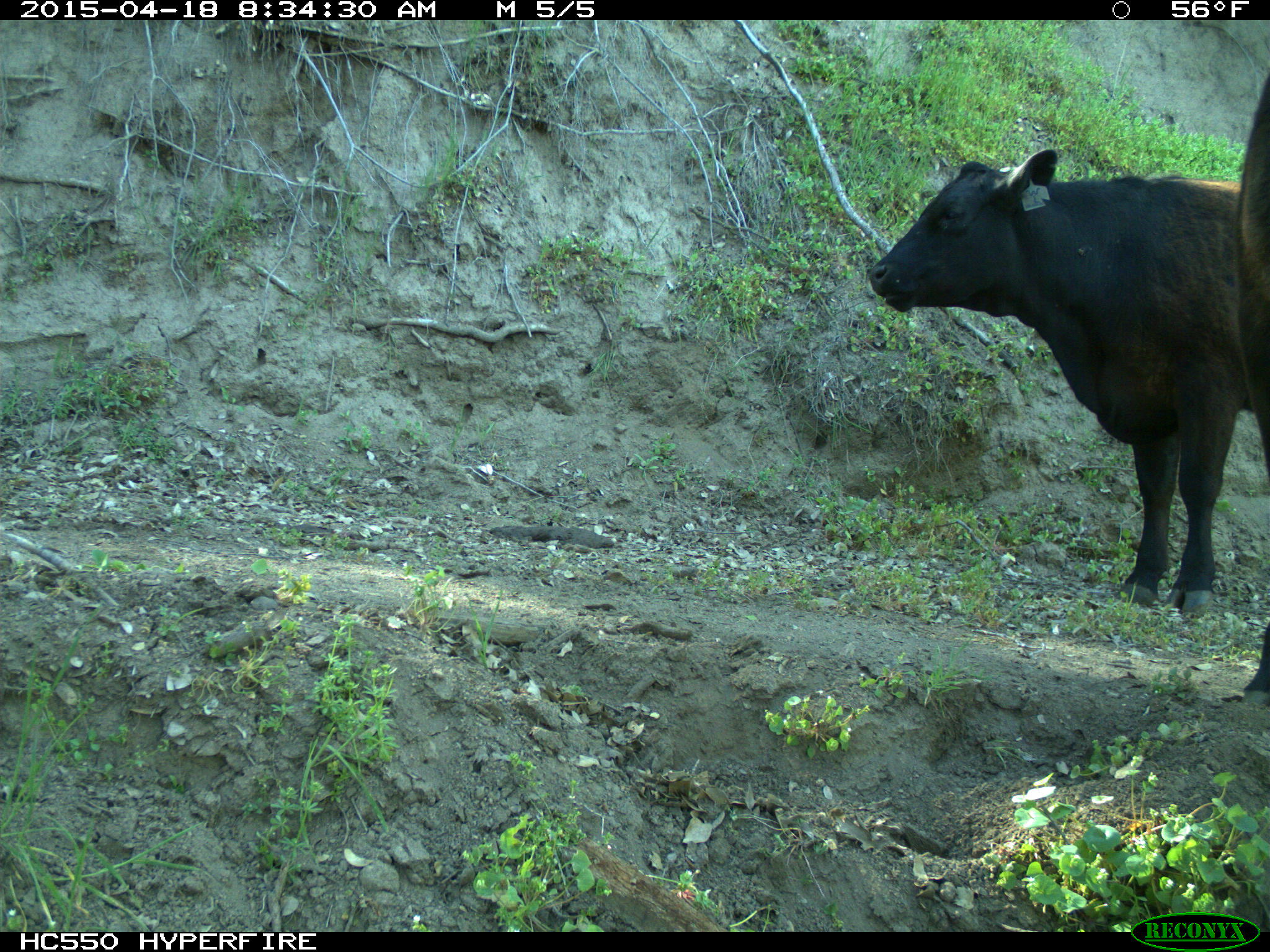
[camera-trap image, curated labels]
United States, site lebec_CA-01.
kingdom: Animalia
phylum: Chordata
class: Mammalia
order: Artiodactyla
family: Bovidae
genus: Bos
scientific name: Bos taurus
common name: domestic cow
Bos taurus (domestic cow).